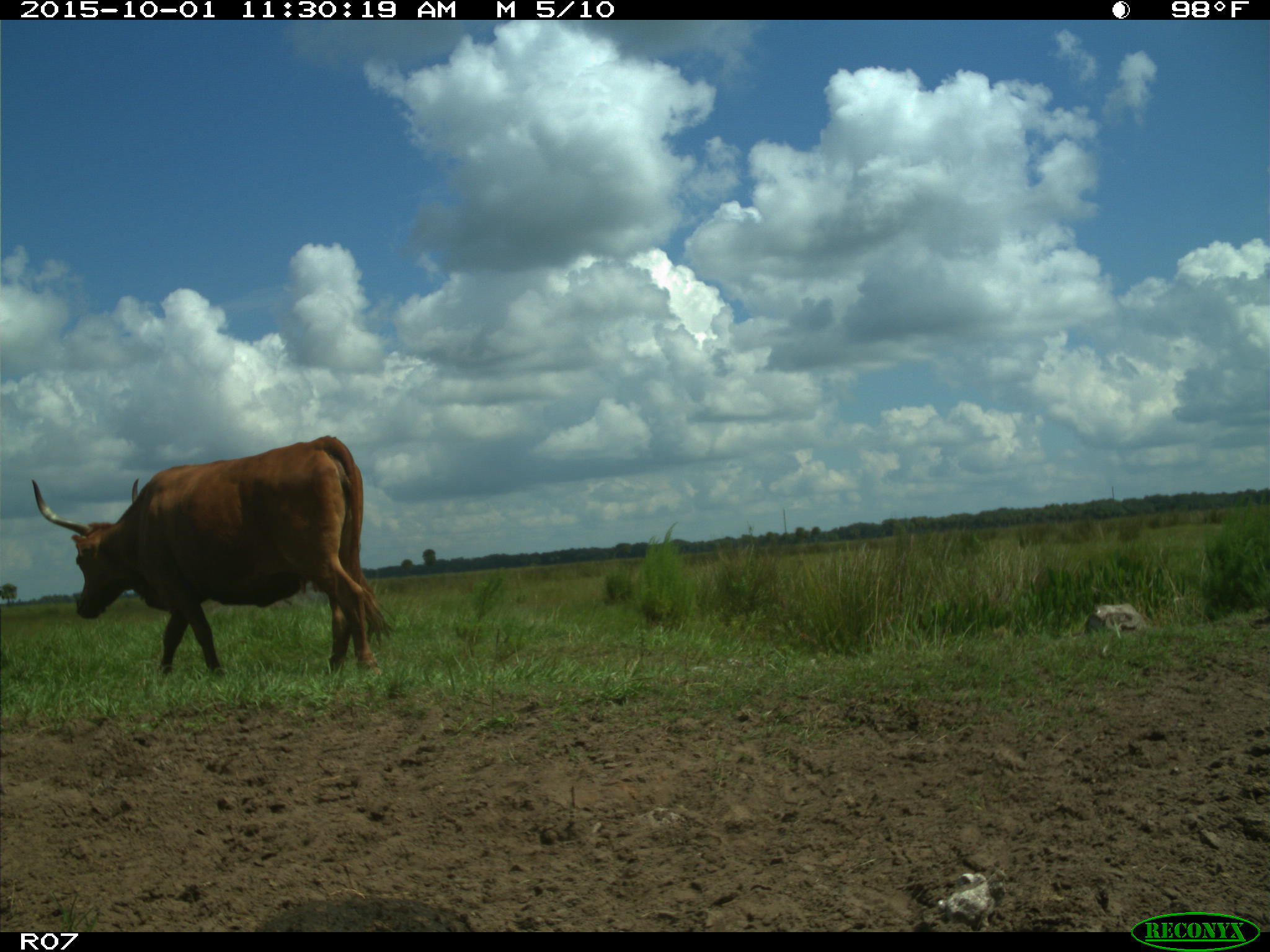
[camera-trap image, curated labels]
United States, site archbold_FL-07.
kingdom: Animalia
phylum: Chordata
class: Mammalia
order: Artiodactyla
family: Bovidae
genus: Bos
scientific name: Bos taurus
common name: domestic cow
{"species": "Bos taurus (domestic cow)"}